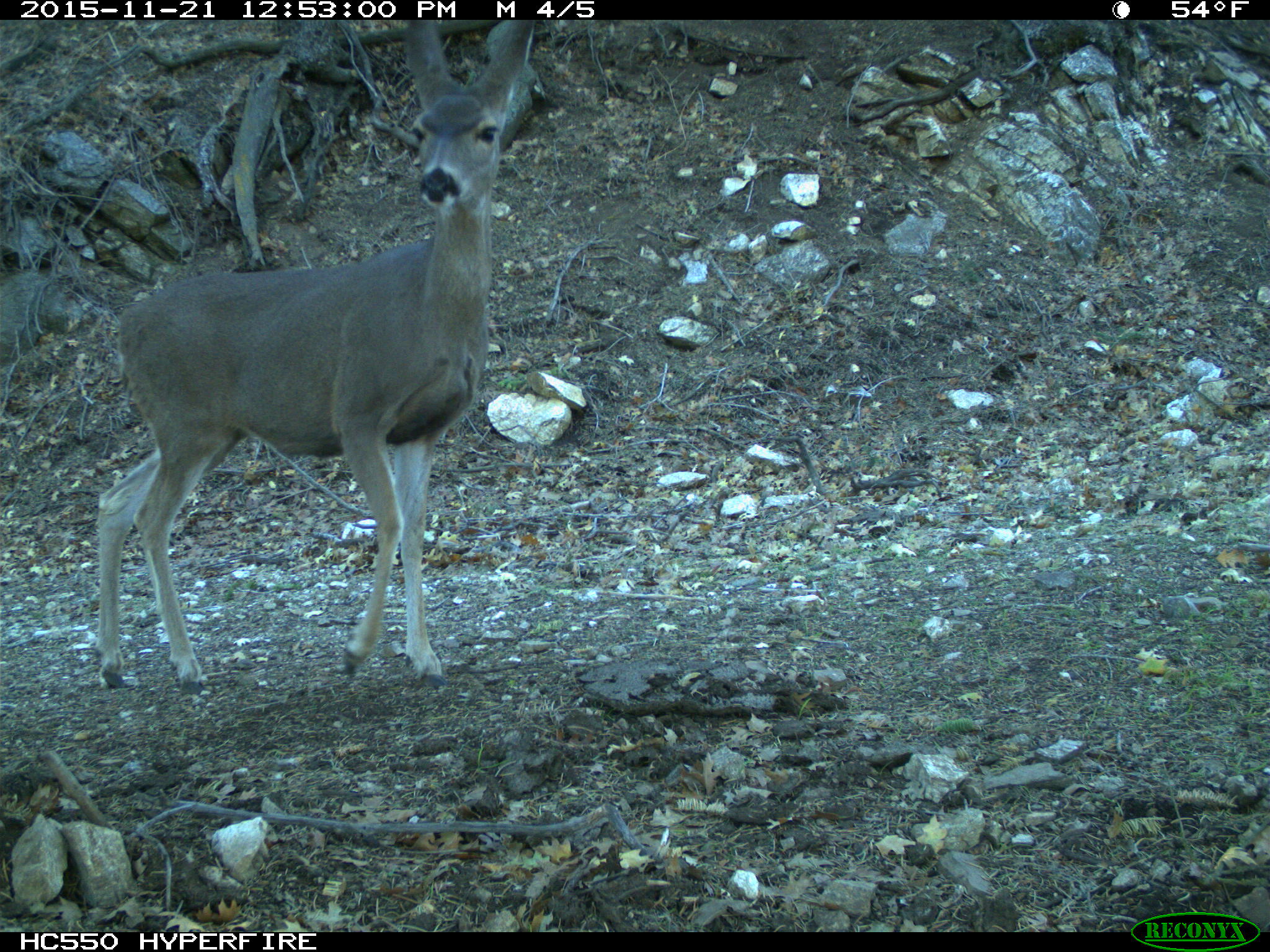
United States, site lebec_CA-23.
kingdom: Animalia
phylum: Chordata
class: Mammalia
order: Artiodactyla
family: Cervidae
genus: Odocoileus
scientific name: Odocoileus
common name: deer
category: unidentified deer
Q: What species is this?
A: Unidentified deer (deer) (Odocoileus).